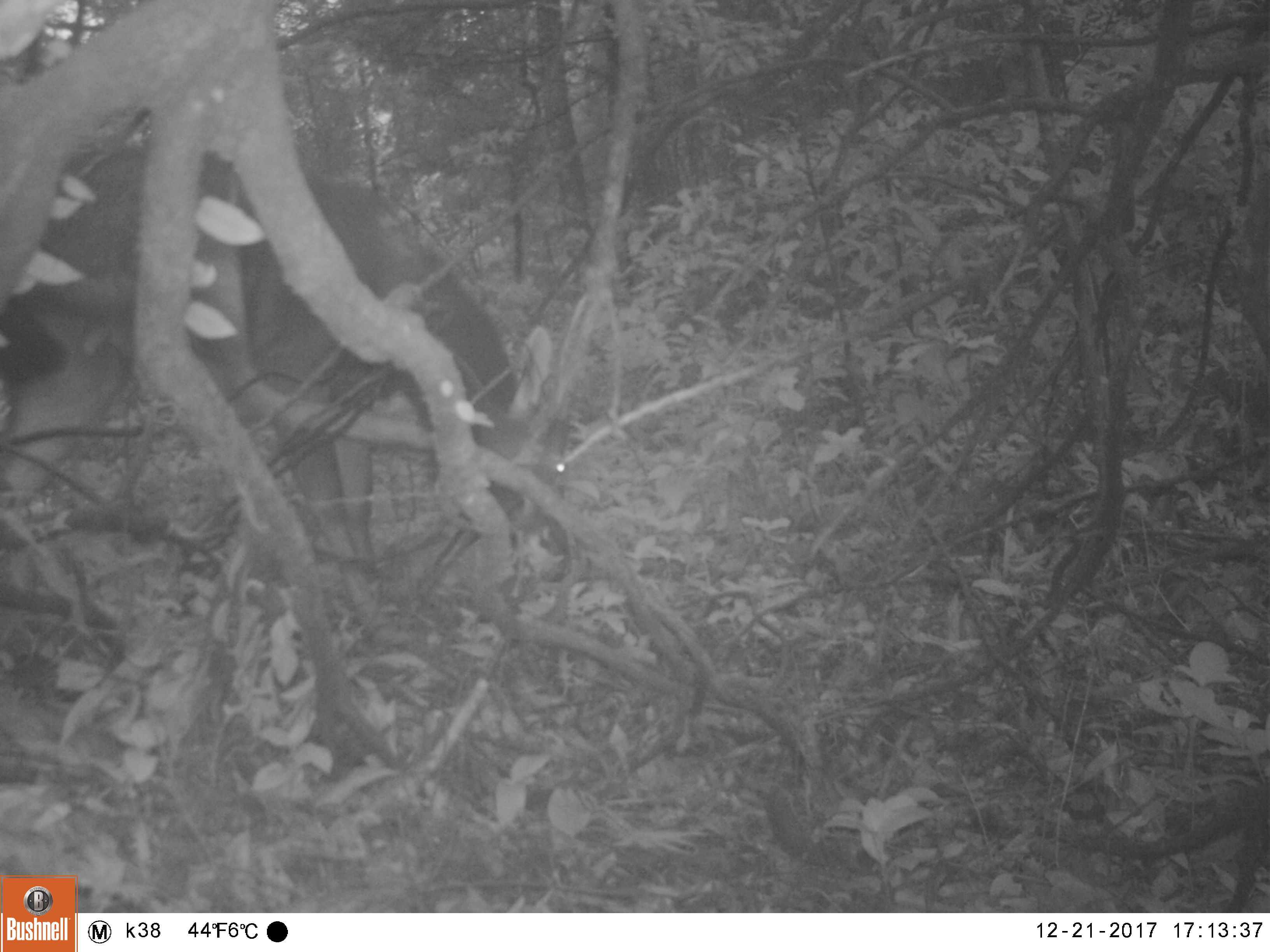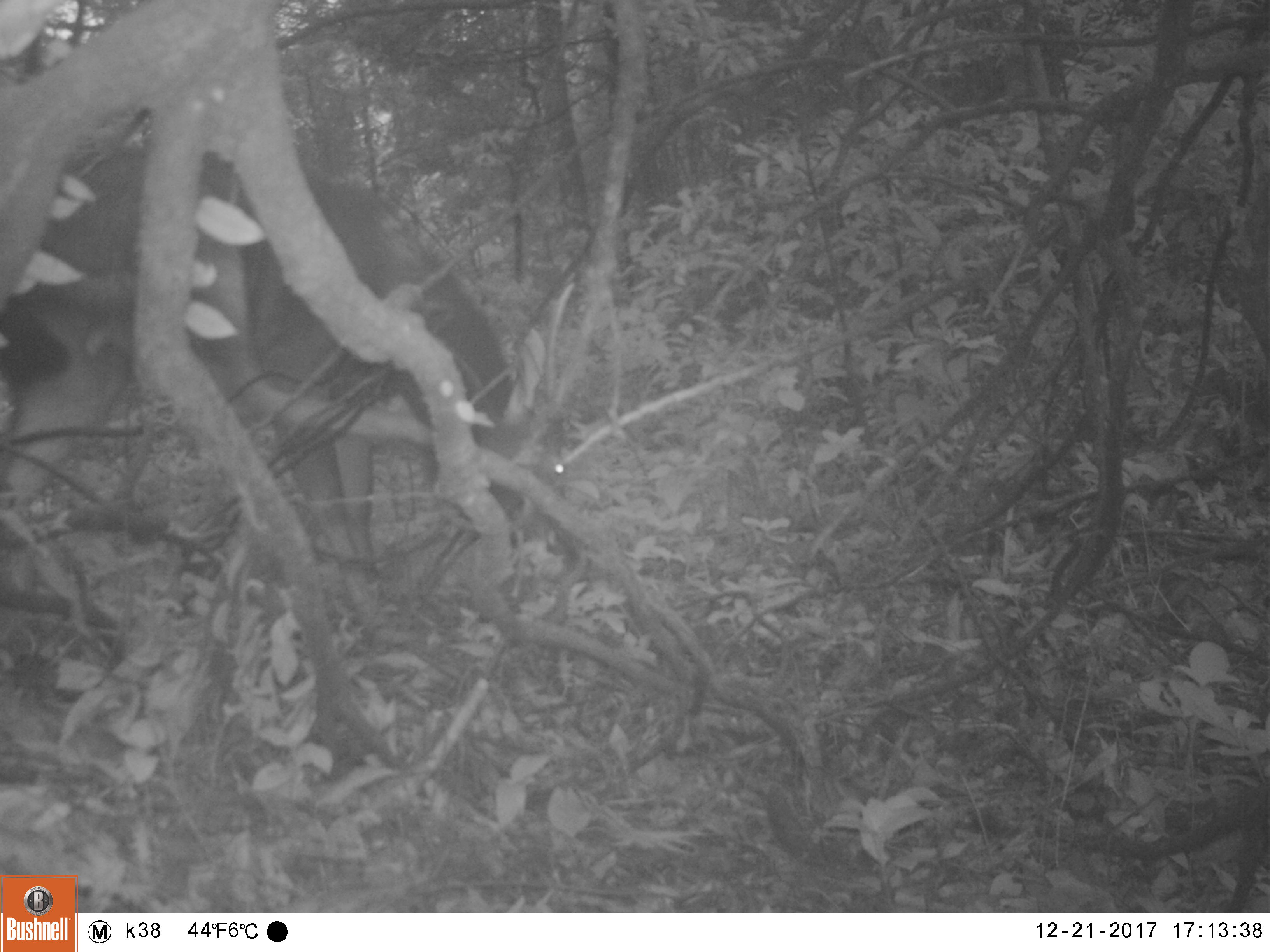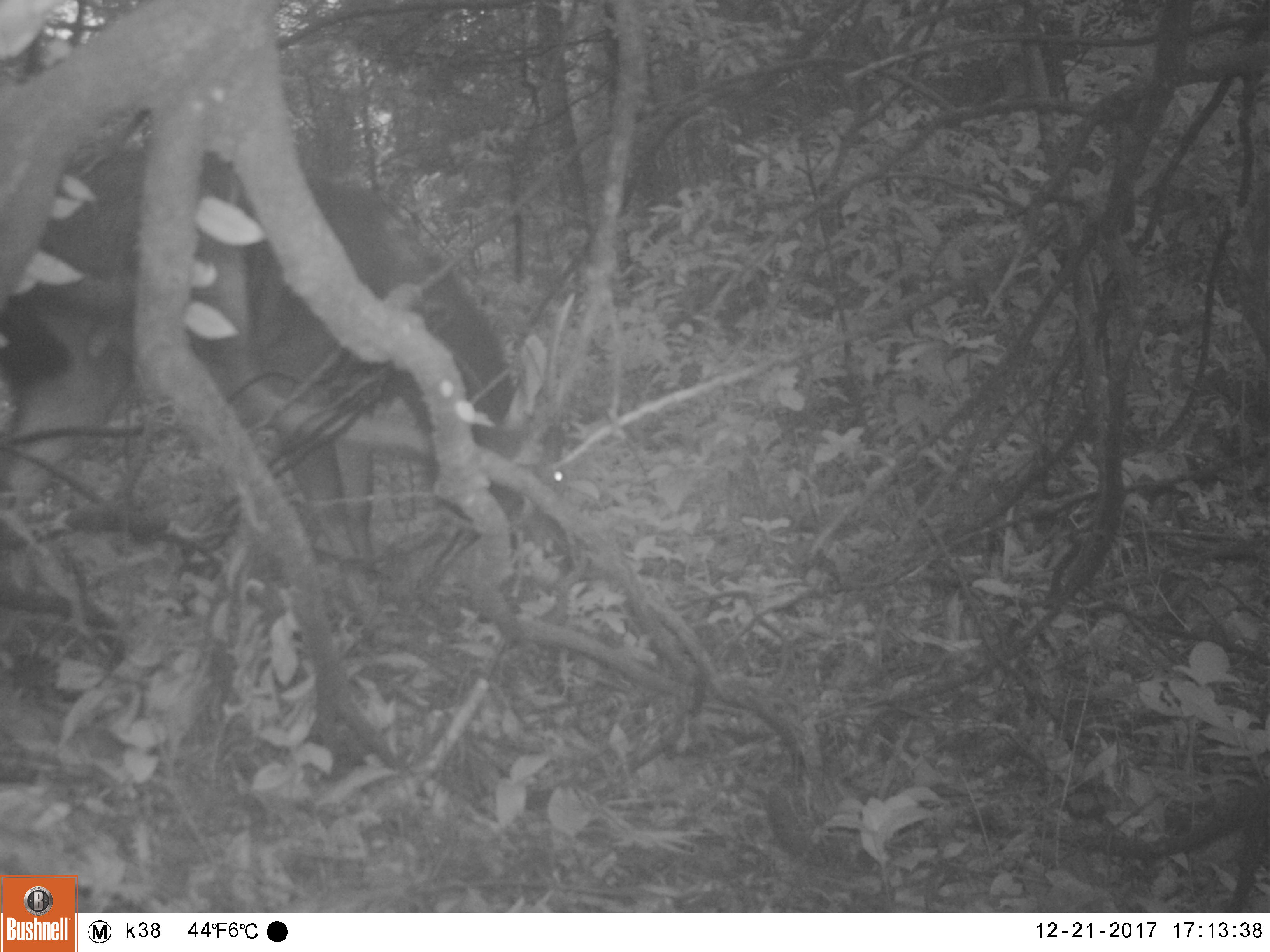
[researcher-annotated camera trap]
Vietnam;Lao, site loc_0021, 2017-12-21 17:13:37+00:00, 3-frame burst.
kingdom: Animalia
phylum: Chordata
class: Mammalia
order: Artiodactyla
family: Cervidae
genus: Rusa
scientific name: Rusa unicolor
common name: sambar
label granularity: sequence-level